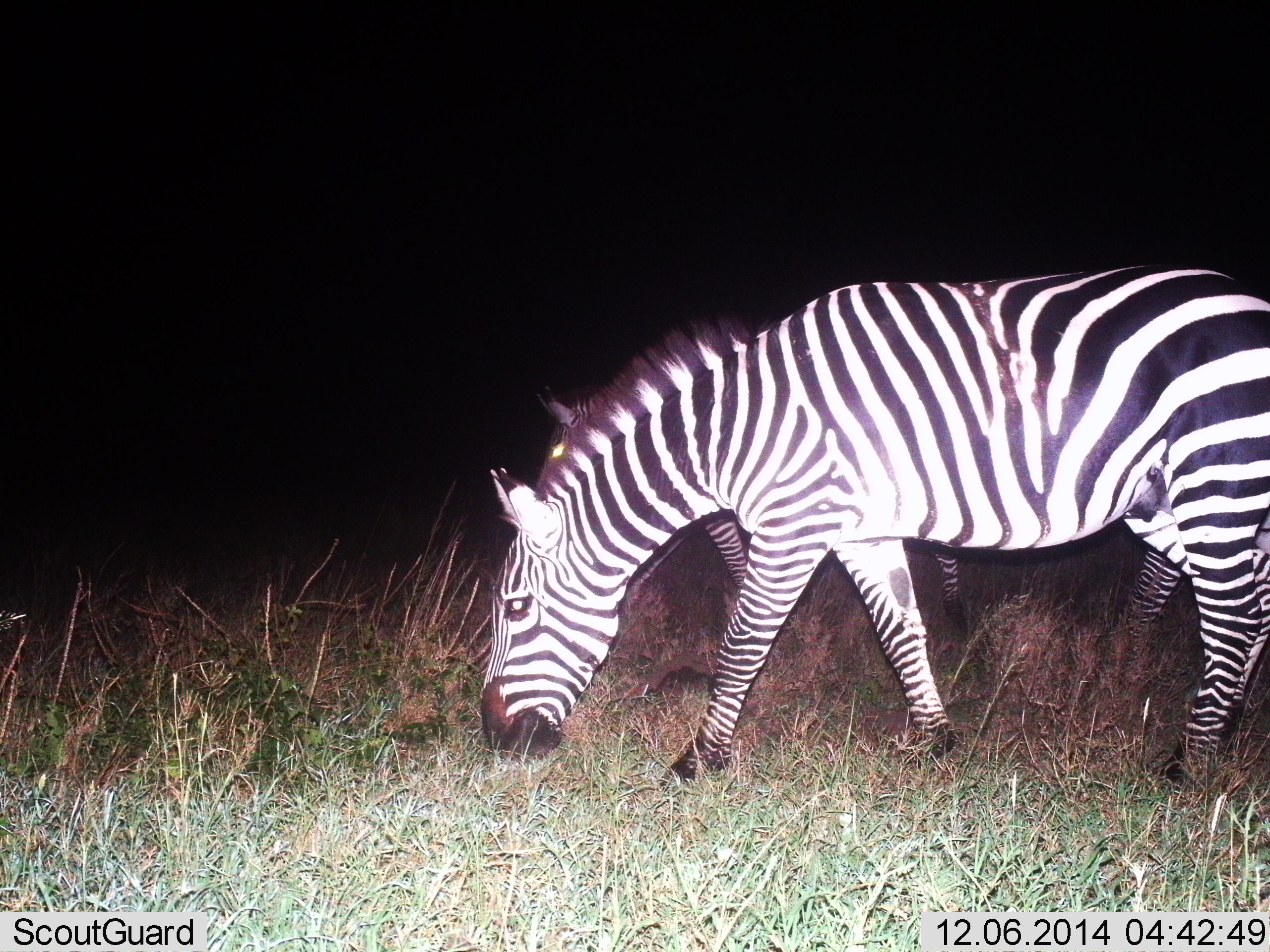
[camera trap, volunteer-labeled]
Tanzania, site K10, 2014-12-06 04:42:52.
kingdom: Animalia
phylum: Chordata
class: Mammalia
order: Perissodactyla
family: Equidae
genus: Equus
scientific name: Equus quagga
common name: plains zebra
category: zebra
Zebra (plains zebra) (Equus quagga), count 2. Behavior (volunteer vote fractions): standing 11%, resting 0%, moving 0%, interacting 0%. Young present (vote fraction): 0%. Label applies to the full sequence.